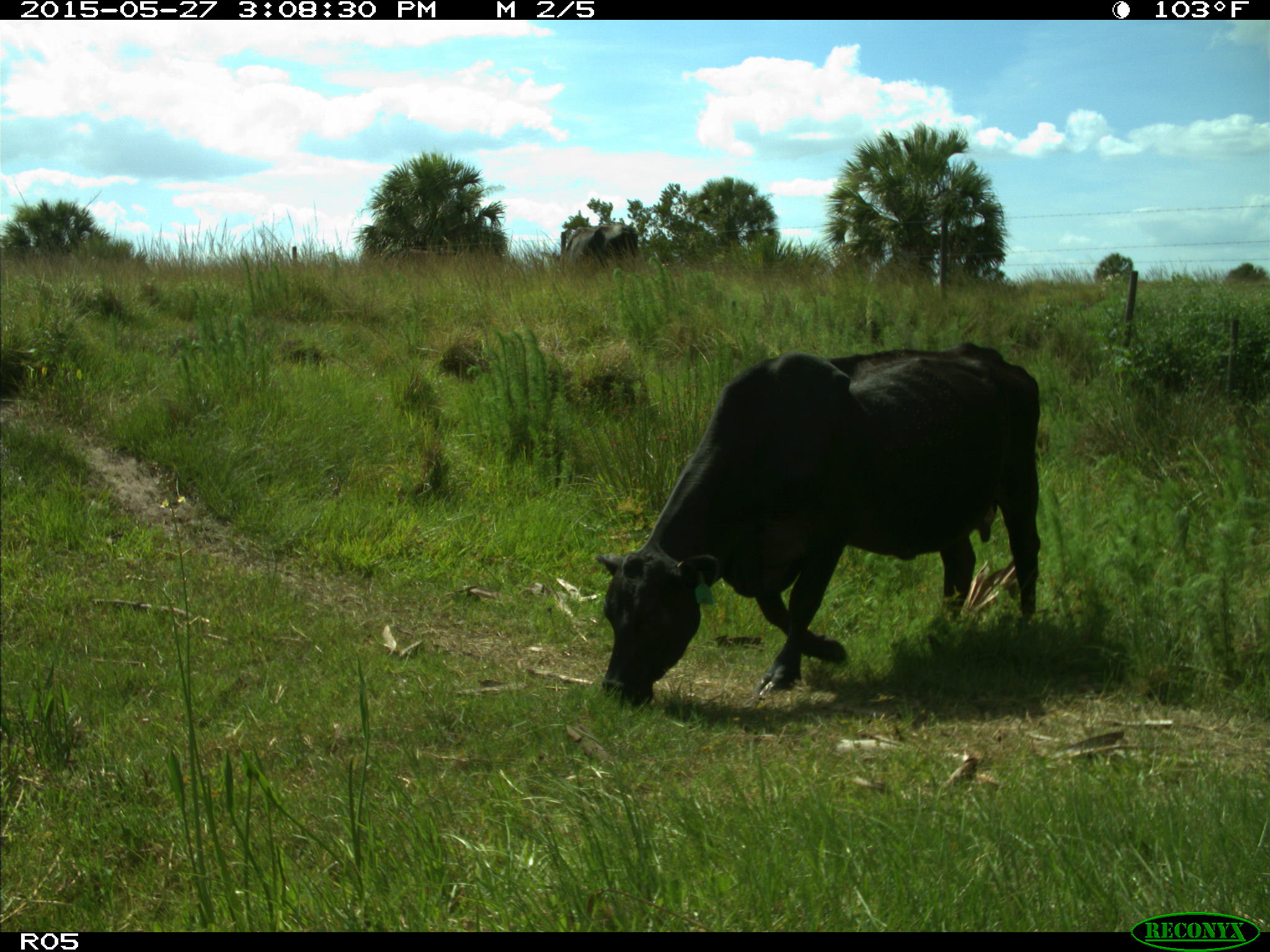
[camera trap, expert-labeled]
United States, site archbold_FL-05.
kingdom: Animalia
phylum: Chordata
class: Mammalia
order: Artiodactyla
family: Bovidae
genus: Bos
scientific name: Bos taurus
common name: domestic cow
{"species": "Bos taurus (domestic cow)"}